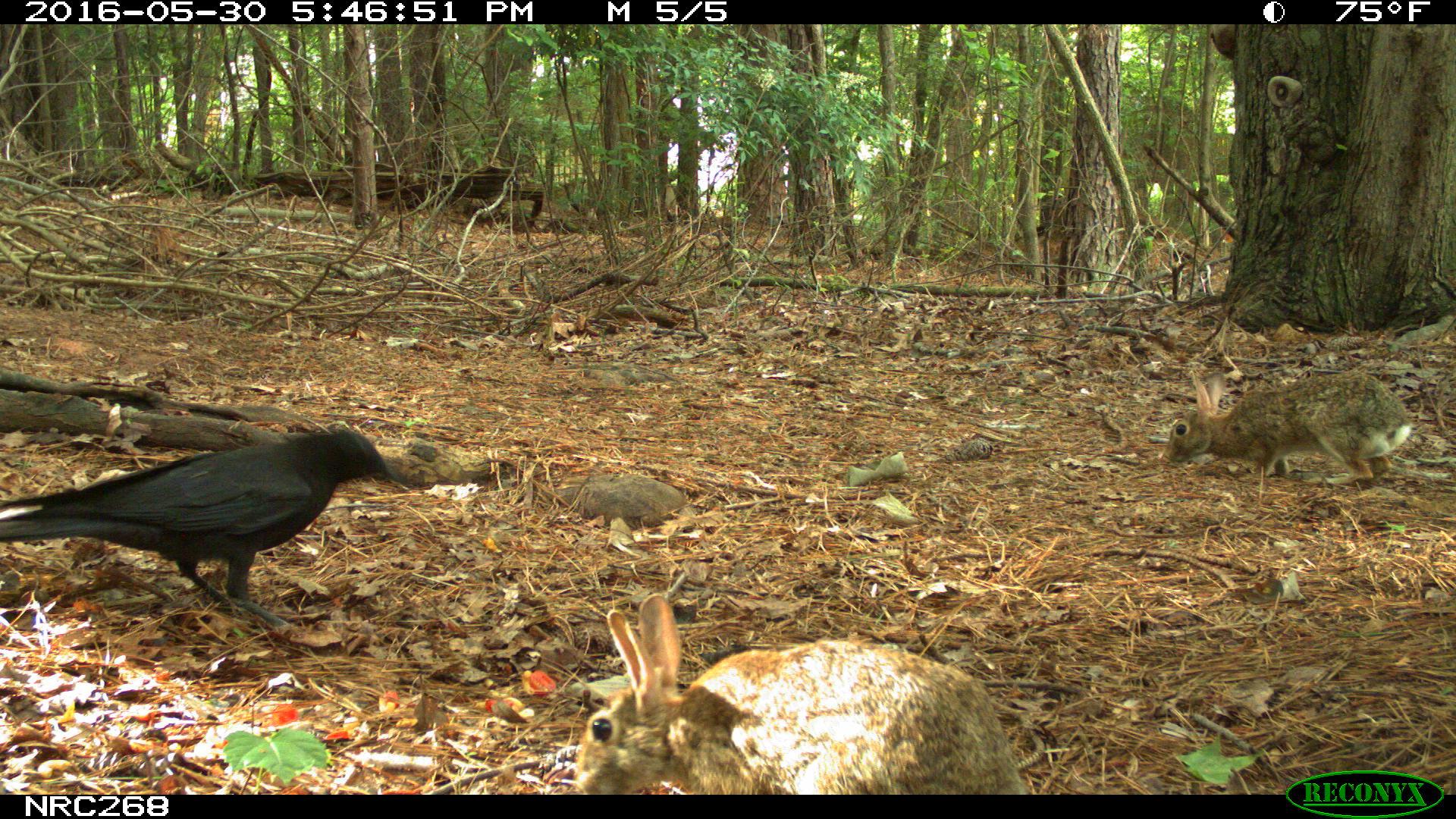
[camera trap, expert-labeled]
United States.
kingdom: Animalia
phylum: Chordata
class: Aves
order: Passeriformes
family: Corvidae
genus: Corvus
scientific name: Corvus brachyrhynchos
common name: american crow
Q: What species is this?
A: American Crow (Corvus brachyrhynchos).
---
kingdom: Animalia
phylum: Chordata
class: Mammalia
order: Lagomorpha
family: Leporidae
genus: Sylvilagus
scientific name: Sylvilagus floridanus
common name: eastern cottontail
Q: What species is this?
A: Eastern Cottontail (Sylvilagus floridanus).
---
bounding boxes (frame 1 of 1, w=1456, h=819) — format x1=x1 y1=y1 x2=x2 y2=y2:
American Crow: x1=4 y1=412 x2=406 y2=640
Eastern Cottontail: x1=524 y1=595 x2=1038 y2=802; x1=1165 y1=364 x2=1423 y2=488